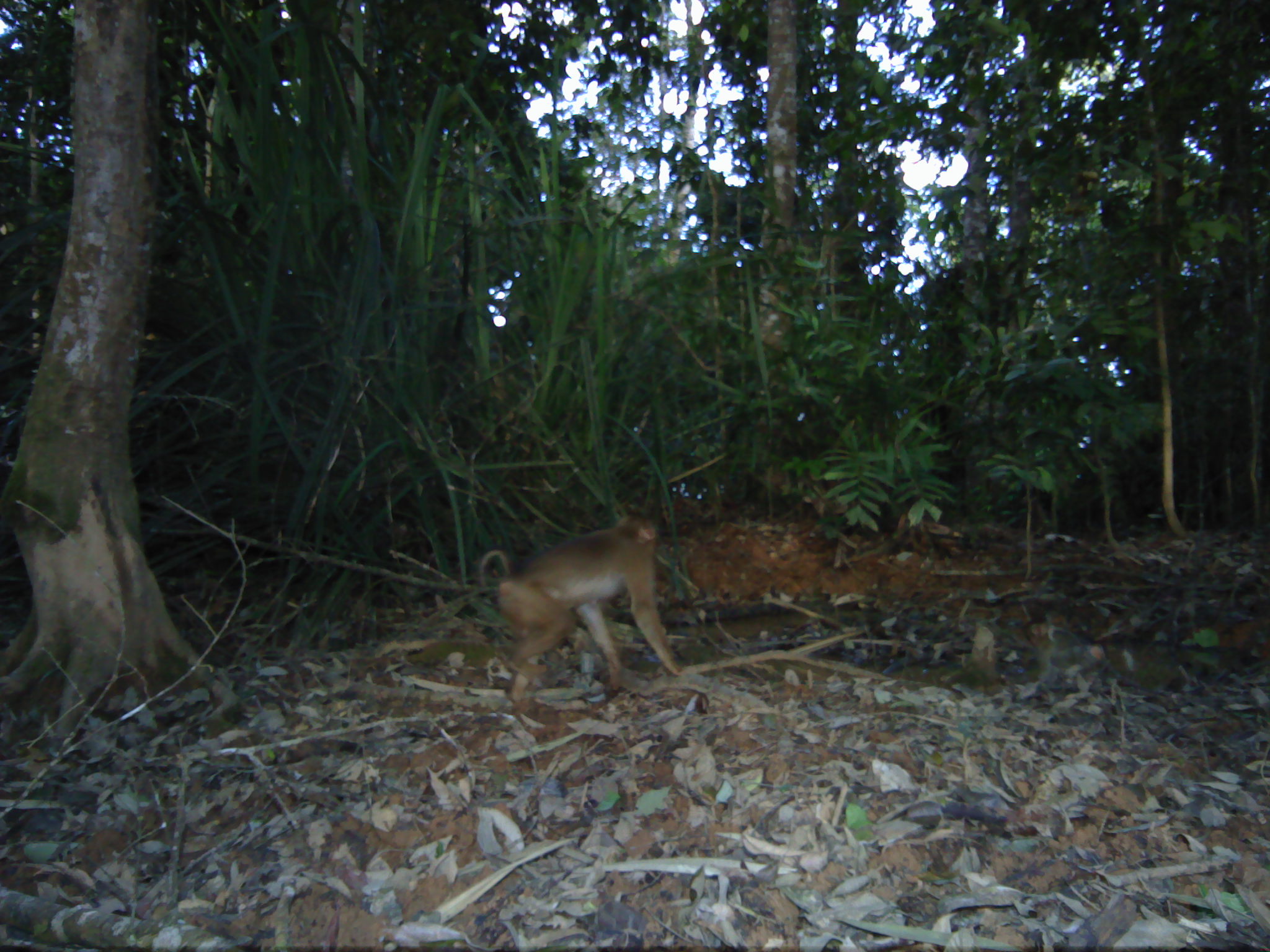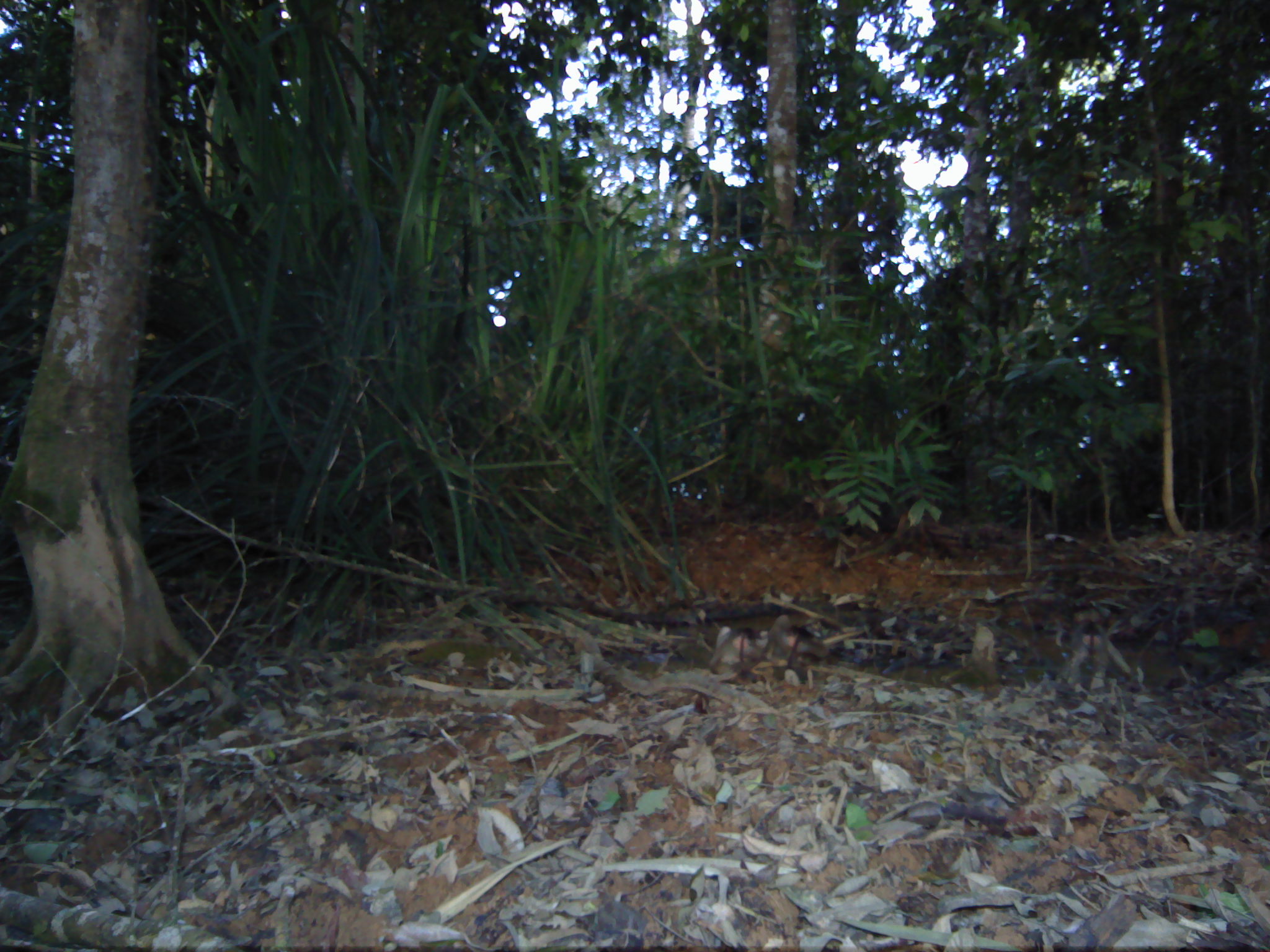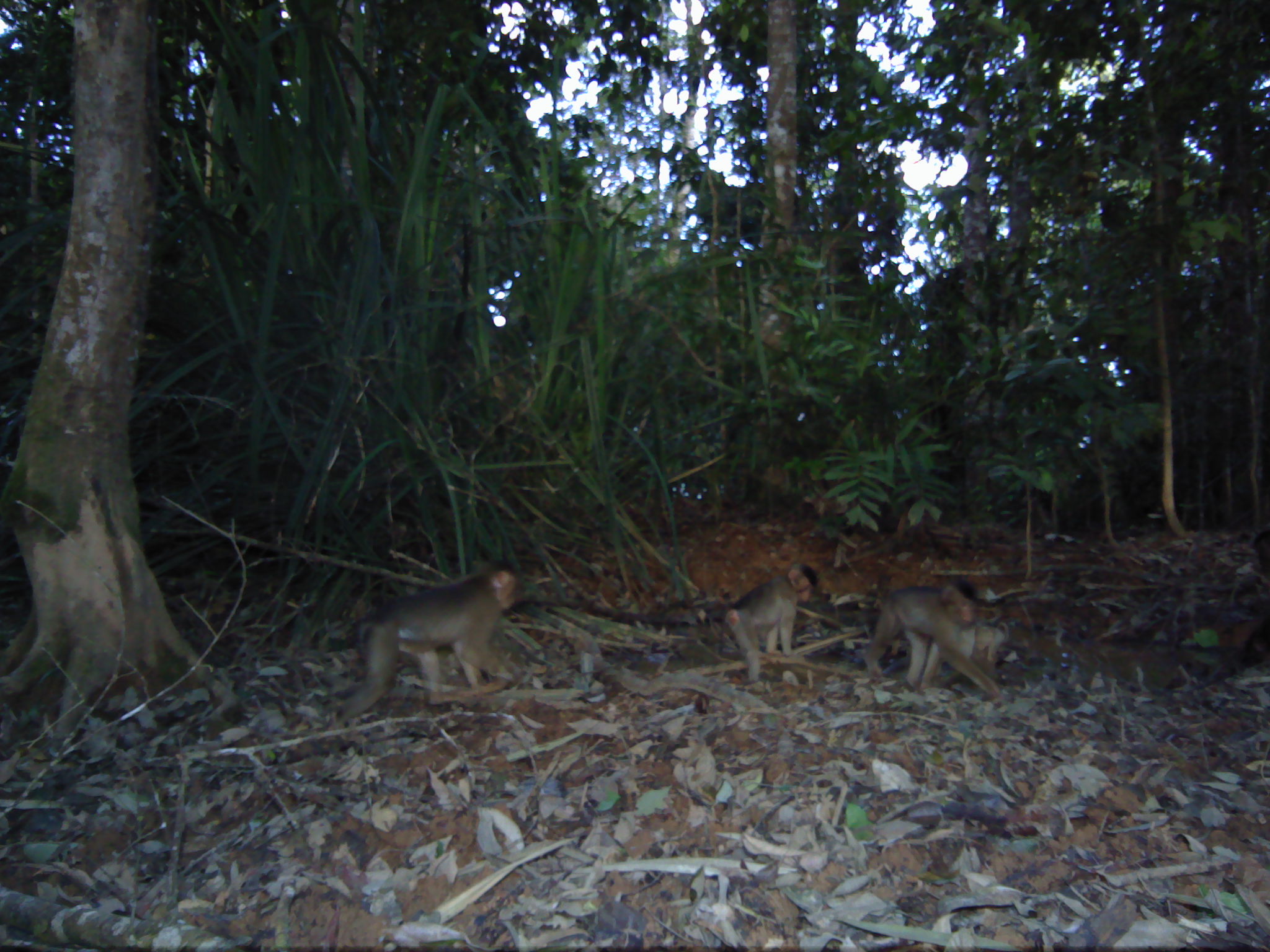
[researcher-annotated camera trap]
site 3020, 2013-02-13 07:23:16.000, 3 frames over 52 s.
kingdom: Animalia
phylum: Chordata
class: Mammalia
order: Primates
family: Cercopithecidae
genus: Macaca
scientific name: Macaca nemestrina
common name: southern pig-tailed macaque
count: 1